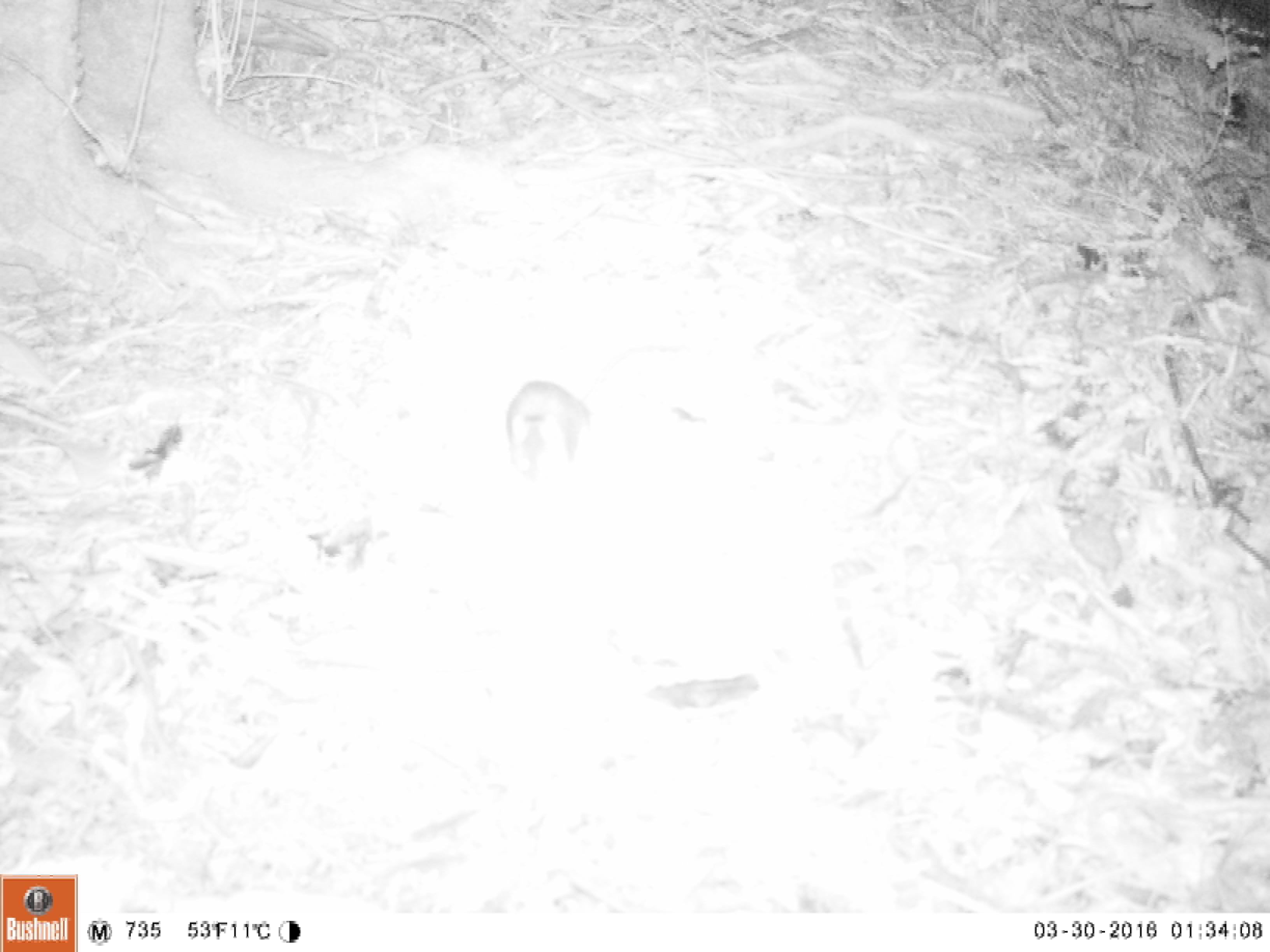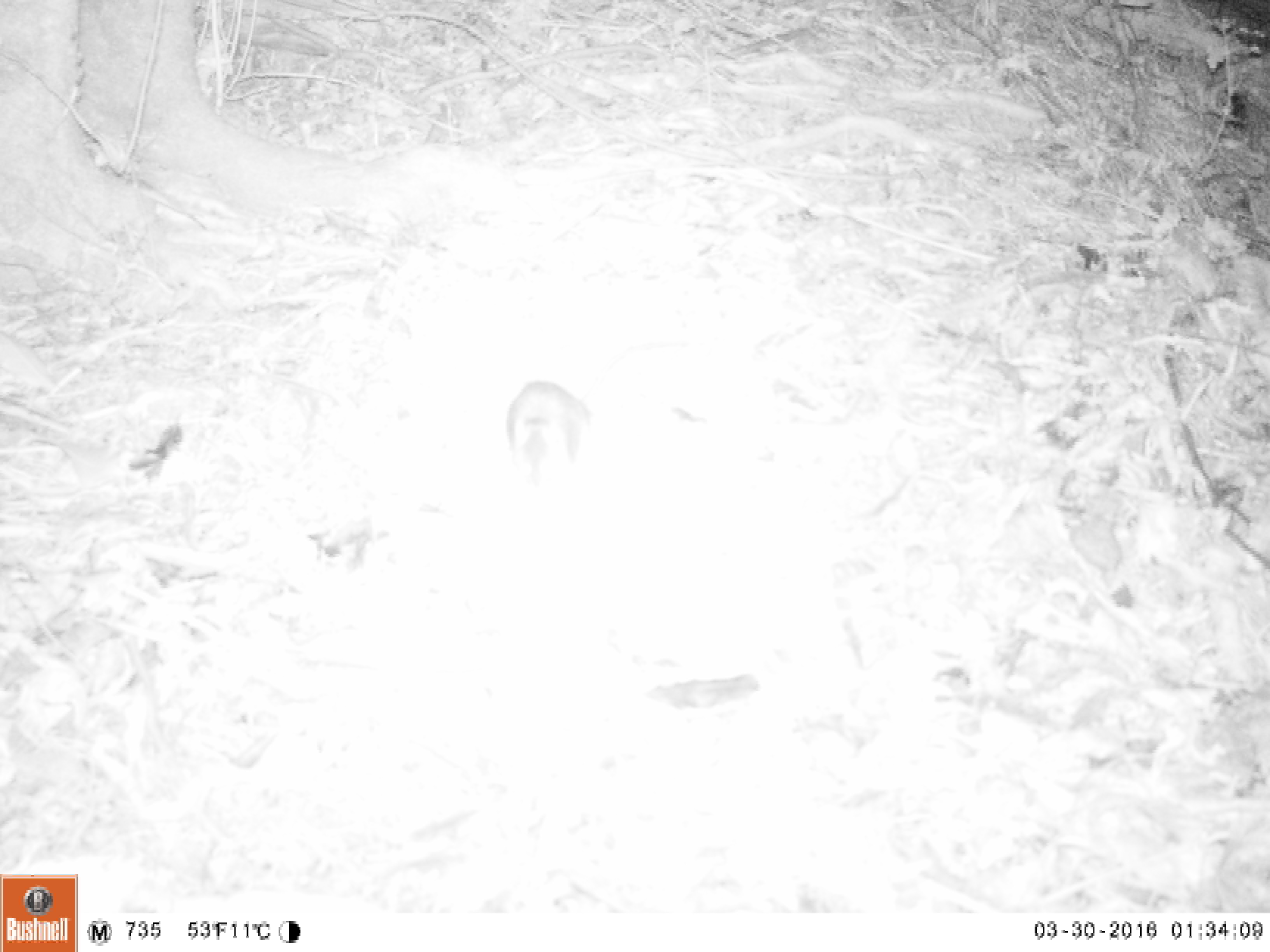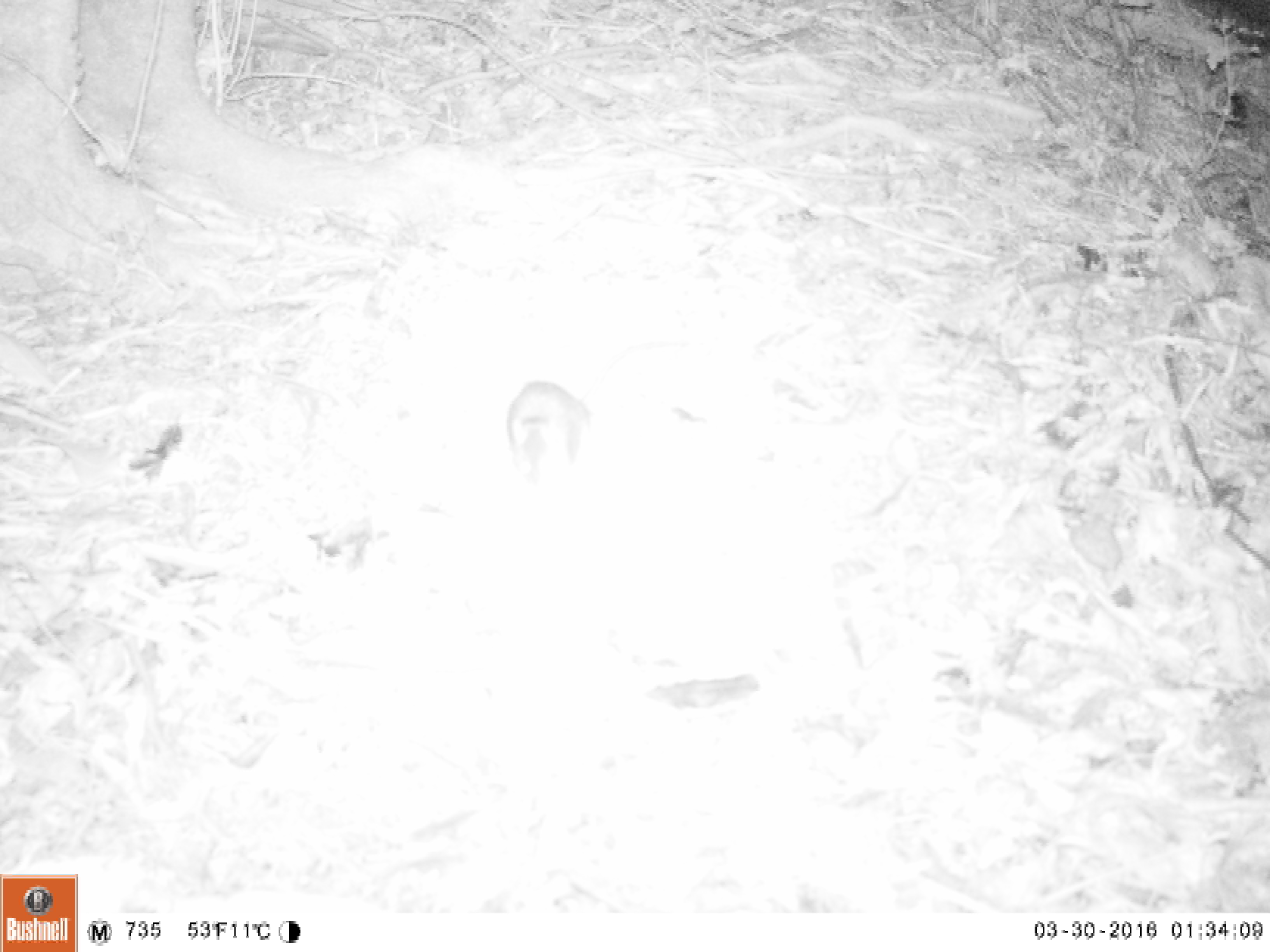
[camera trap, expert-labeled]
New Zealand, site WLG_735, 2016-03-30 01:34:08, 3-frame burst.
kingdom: Animalia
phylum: Chordata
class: Mammalia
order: Rodentia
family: Muridae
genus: Rattus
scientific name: Rattus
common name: rat